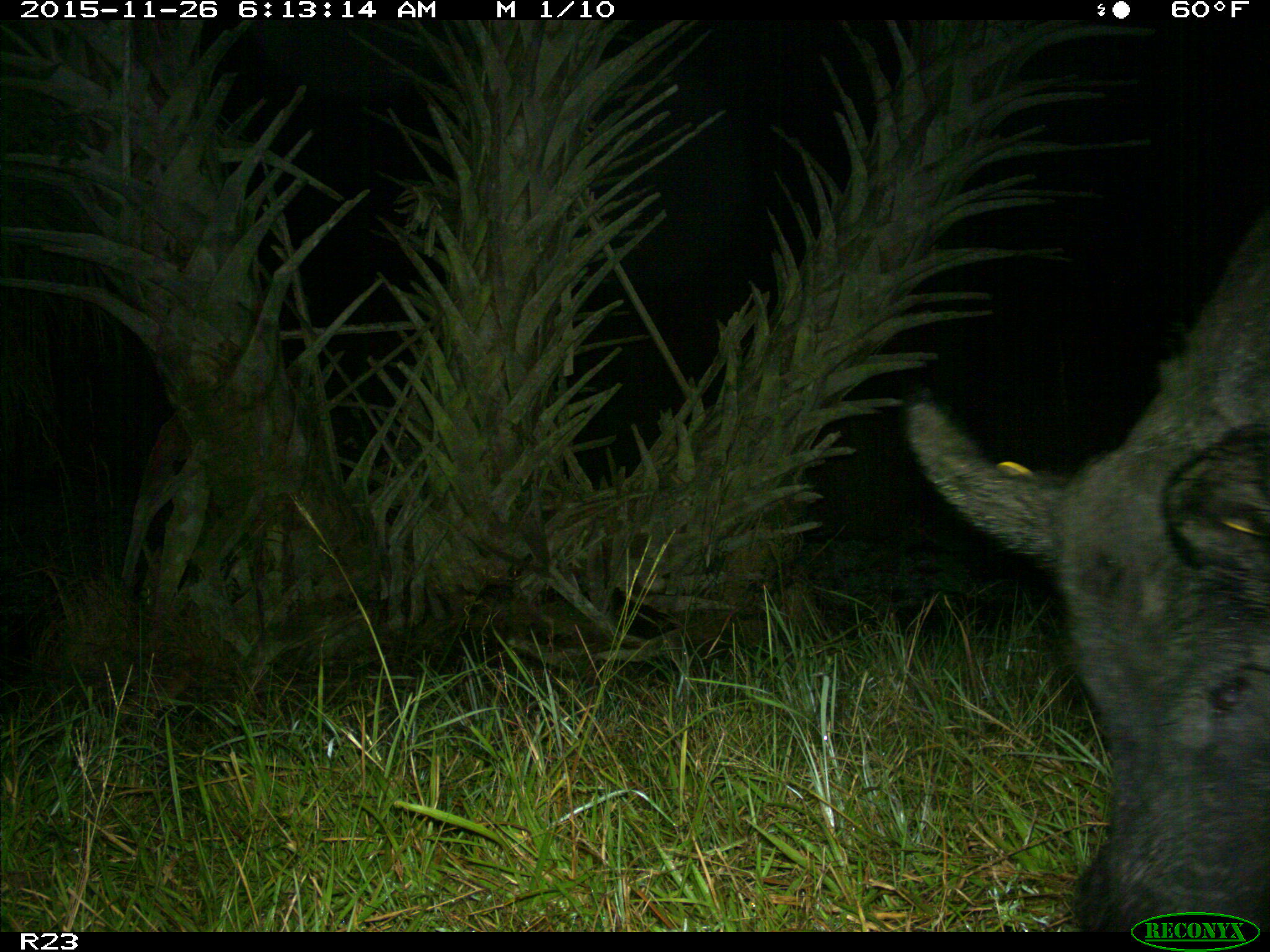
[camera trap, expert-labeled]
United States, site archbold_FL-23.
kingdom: Animalia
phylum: Chordata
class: Mammalia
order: Artiodactyla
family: Suidae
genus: Sus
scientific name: Sus scrofa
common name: wild boar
Sus scrofa (wild boar).